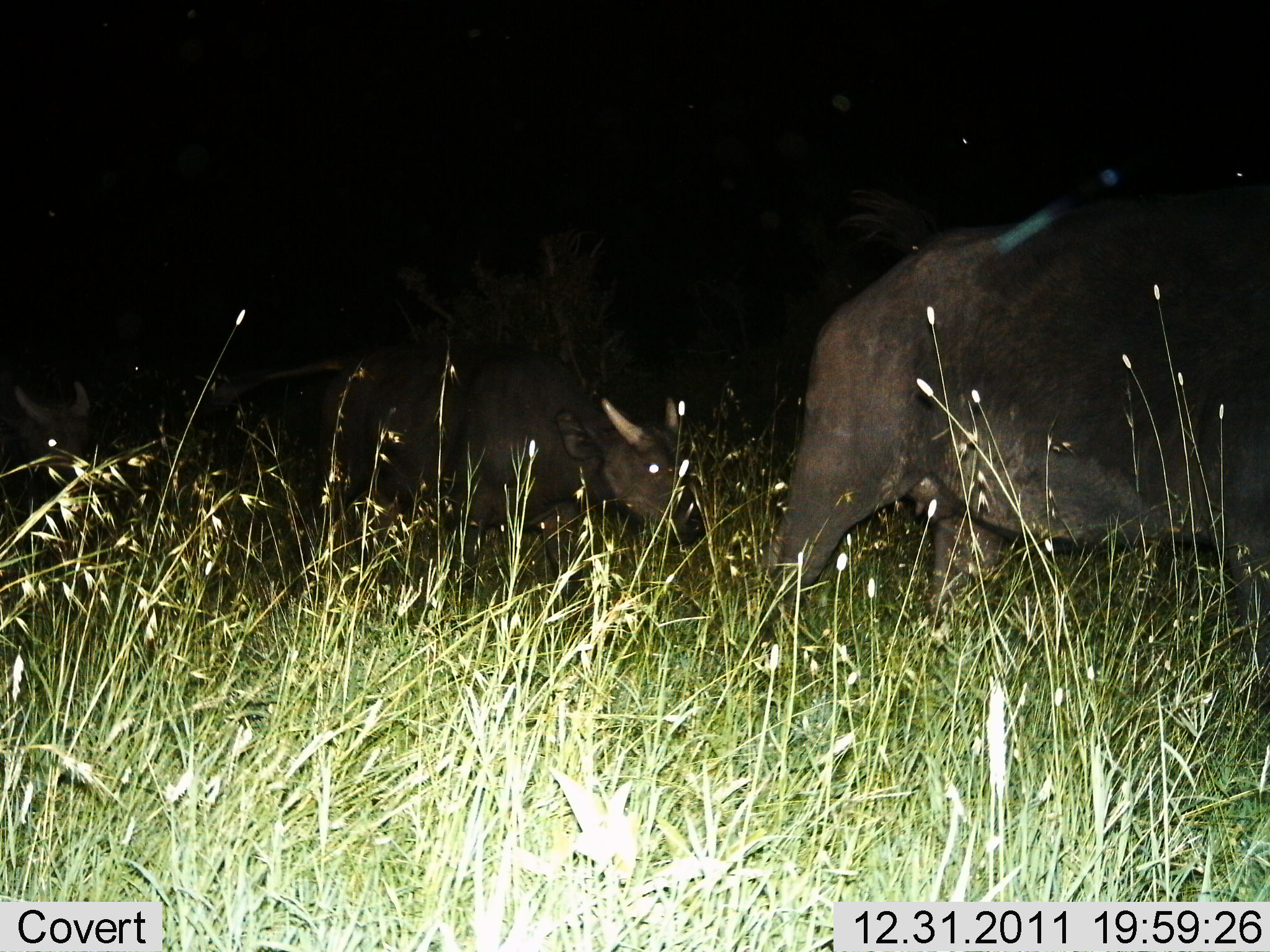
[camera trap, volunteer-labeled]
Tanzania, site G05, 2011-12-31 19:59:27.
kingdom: Animalia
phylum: Chordata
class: Mammalia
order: Artiodactyla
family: Bovidae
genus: Syncerus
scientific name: Syncerus caffer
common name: cape buffalo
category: buffalo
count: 3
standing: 0%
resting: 0%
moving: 100%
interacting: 0%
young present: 10%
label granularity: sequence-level